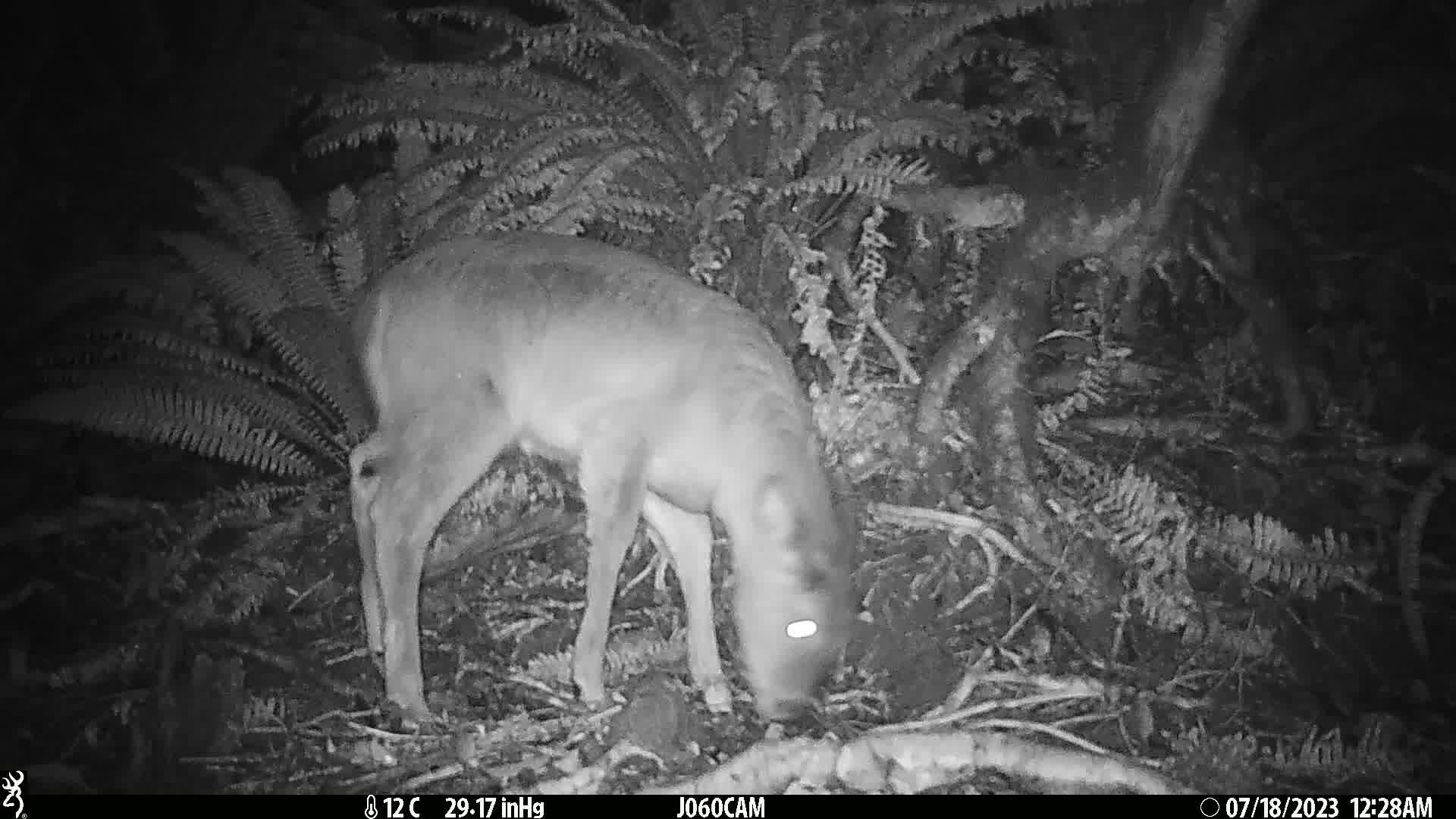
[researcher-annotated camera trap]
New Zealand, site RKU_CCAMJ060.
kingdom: Animalia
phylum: Chordata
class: Mammalia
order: Artiodactyla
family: Cervidae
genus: Odocoileus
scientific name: Odocoileus virginianus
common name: white-tailed deer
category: white tailed deer